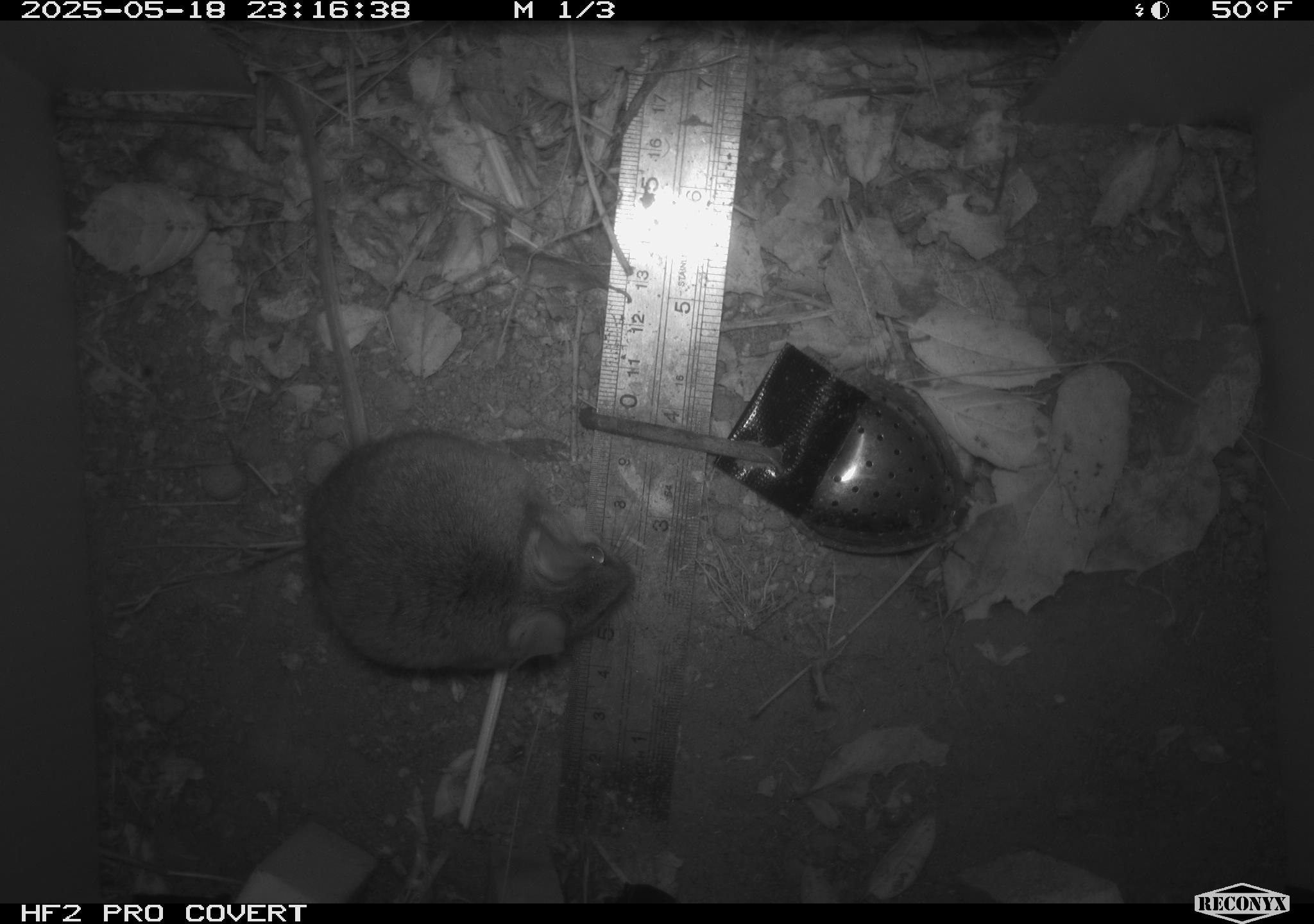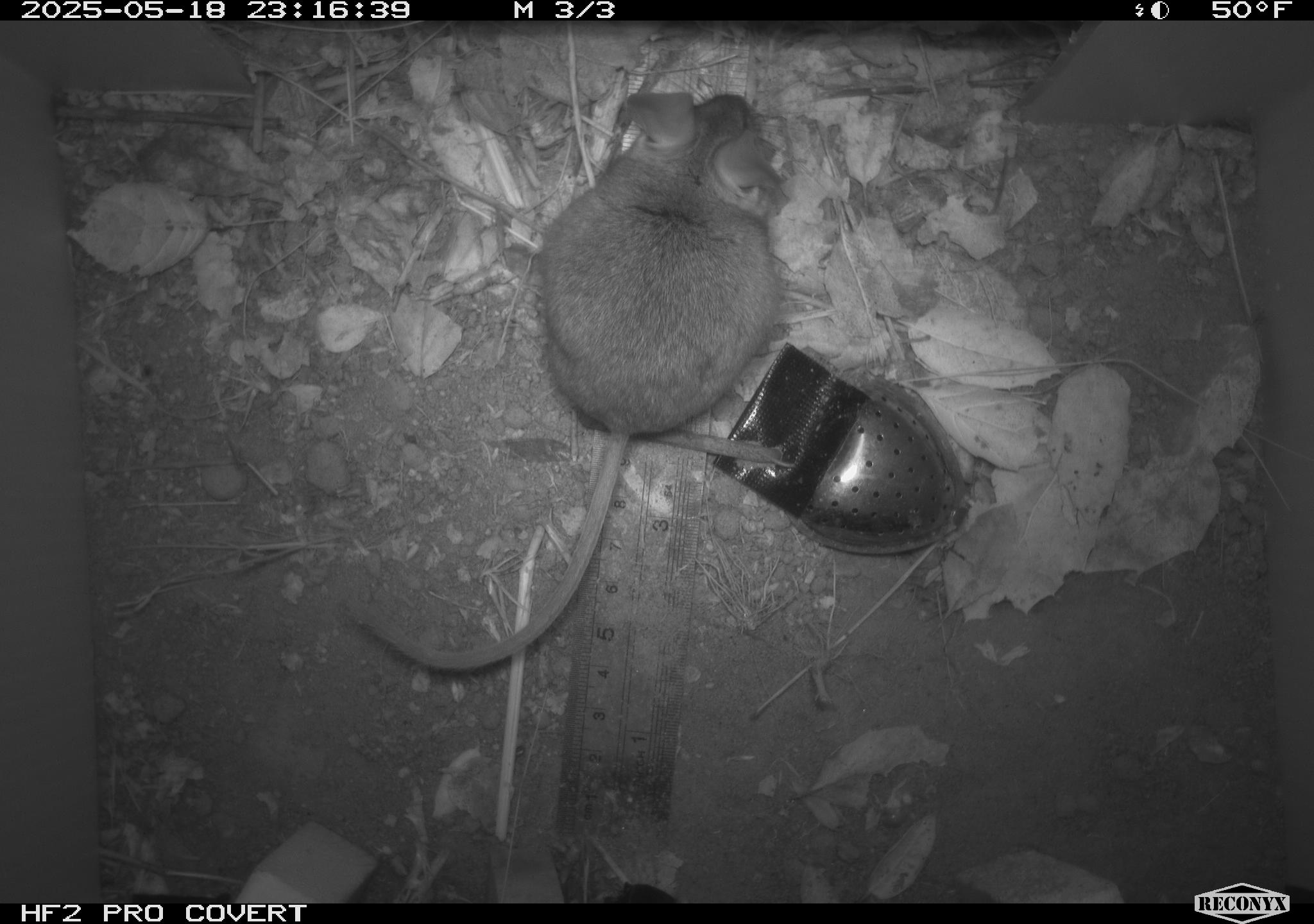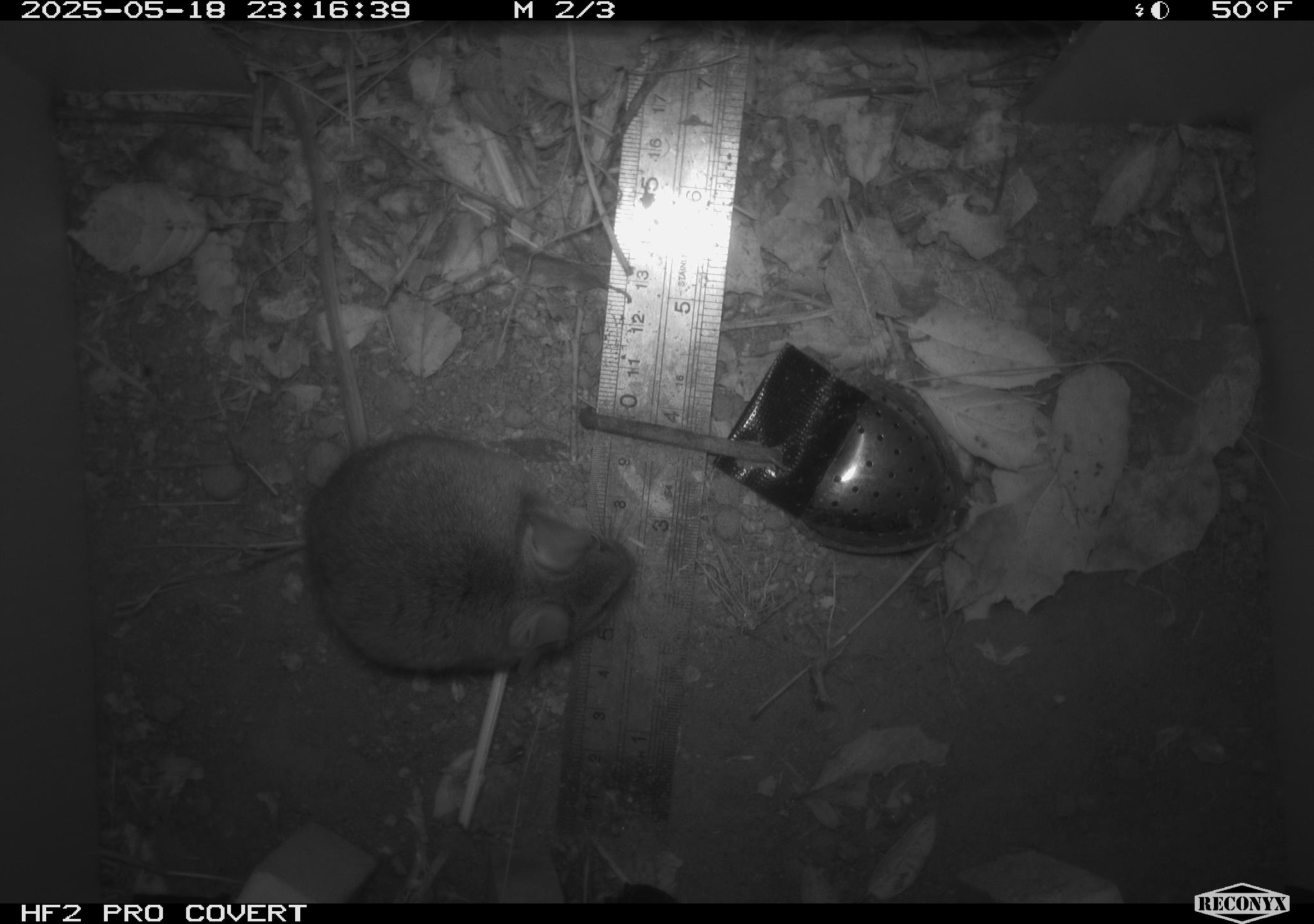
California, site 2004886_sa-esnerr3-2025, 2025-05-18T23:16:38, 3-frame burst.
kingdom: Animalia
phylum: Chordata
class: Mammalia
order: Rodentia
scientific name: Rodentia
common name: rodent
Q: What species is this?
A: Rodent (Rodentia).